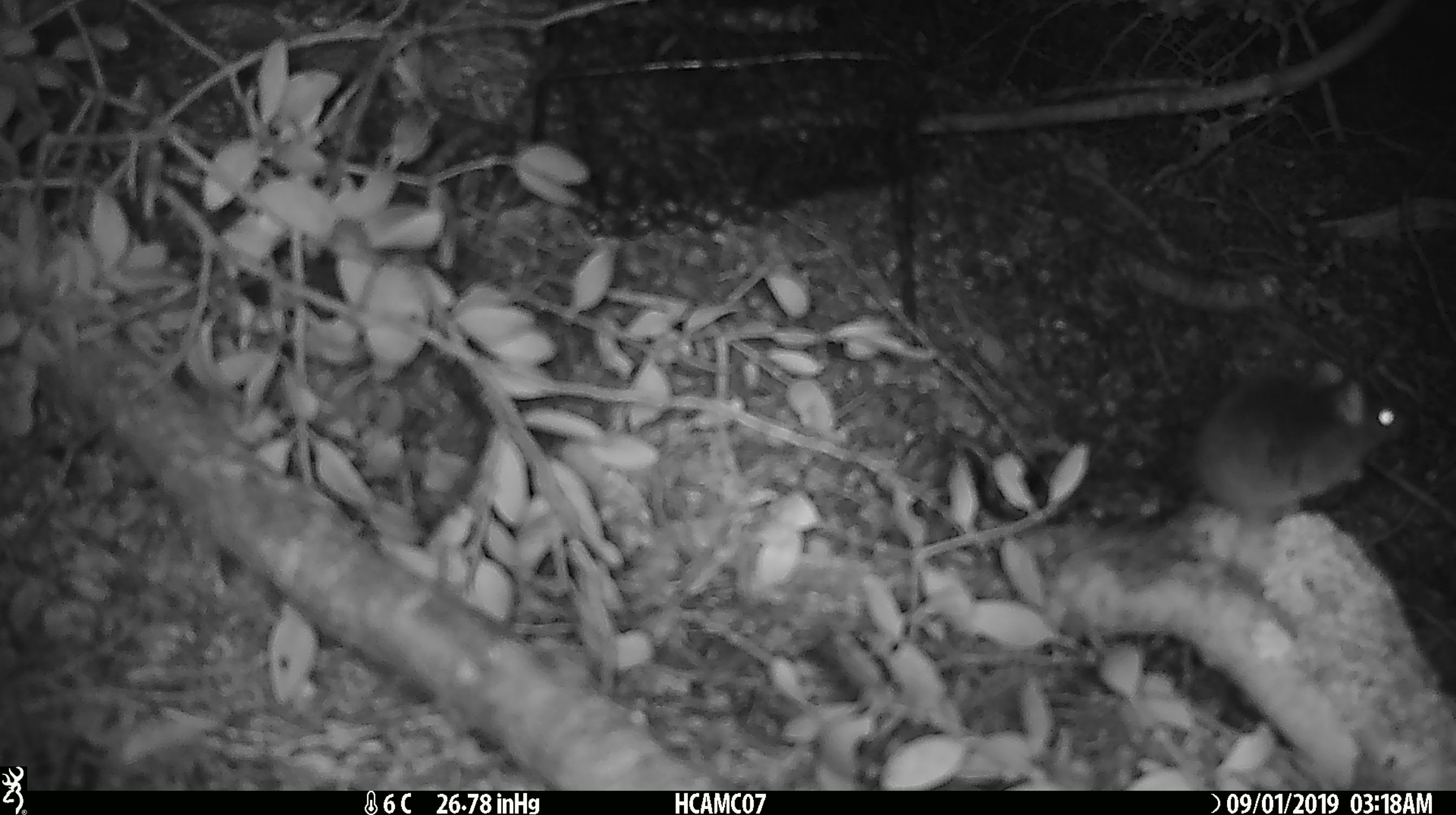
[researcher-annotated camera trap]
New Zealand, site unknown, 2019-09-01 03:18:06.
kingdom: Animalia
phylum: Chordata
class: Mammalia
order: Rodentia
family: Muridae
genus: Mus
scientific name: Mus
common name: mouse